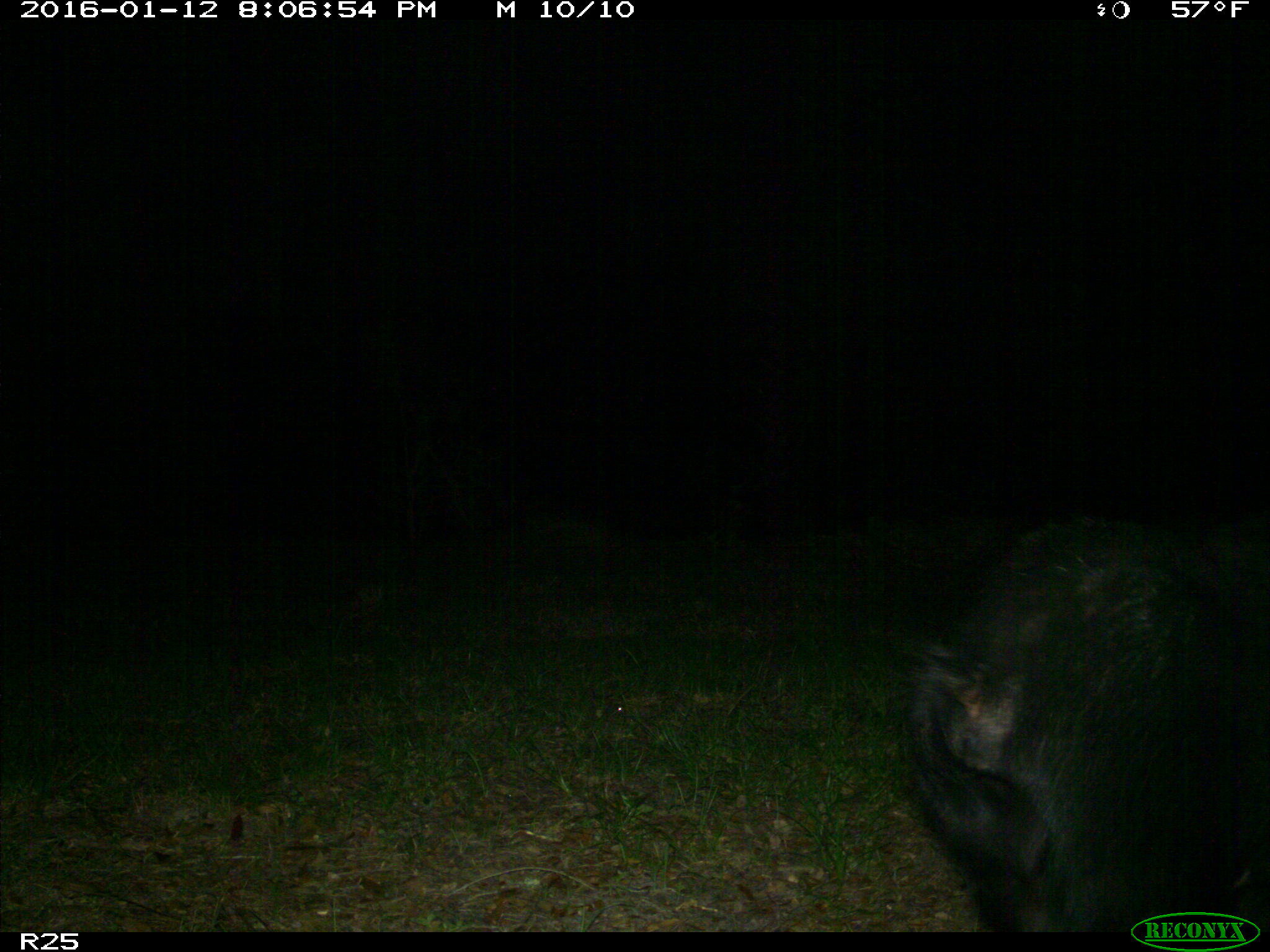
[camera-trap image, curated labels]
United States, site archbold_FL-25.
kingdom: Animalia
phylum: Chordata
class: Mammalia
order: Artiodactyla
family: Suidae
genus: Sus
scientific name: Sus scrofa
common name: wild boar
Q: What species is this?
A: Sus scrofa (wild boar).